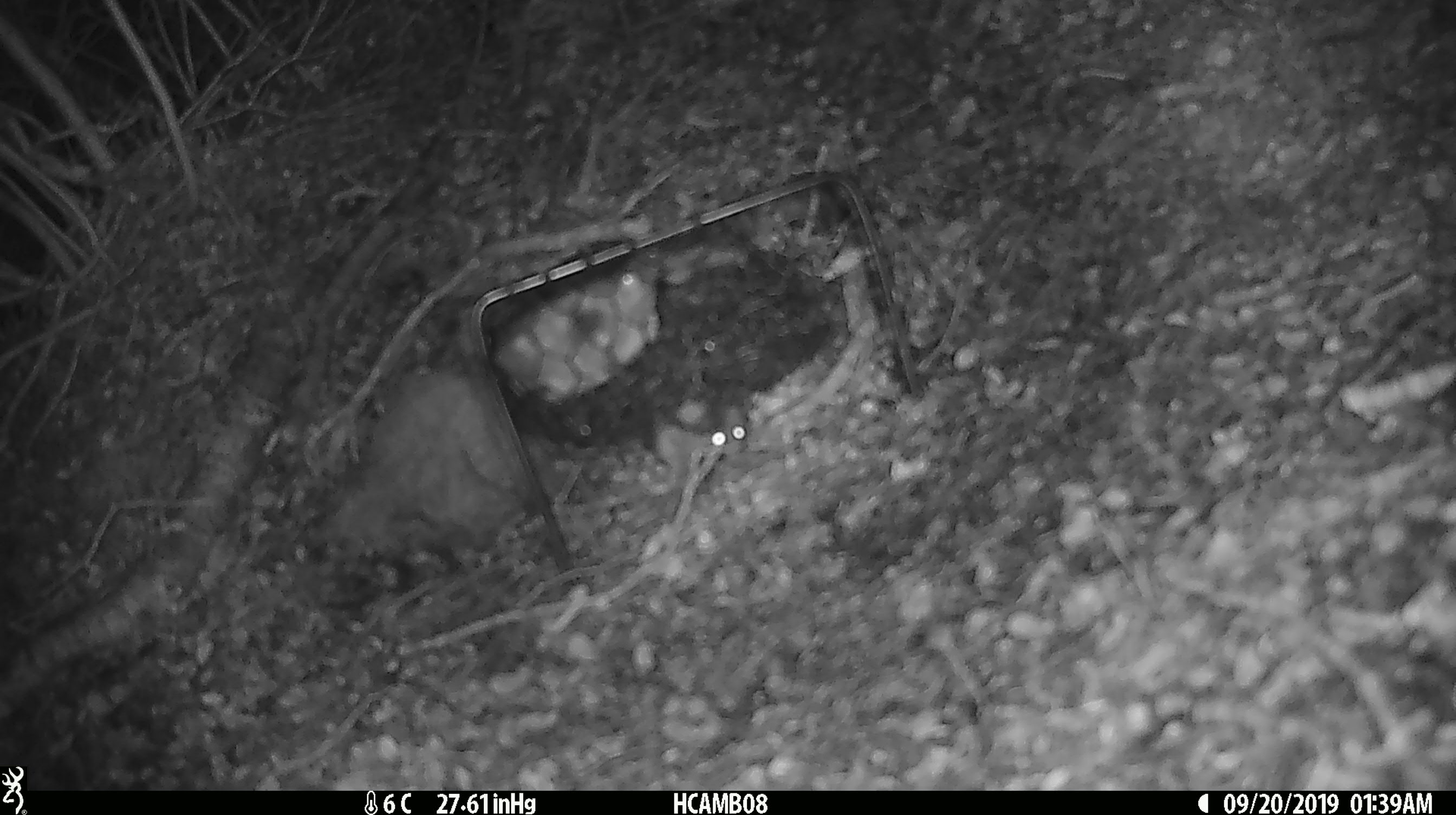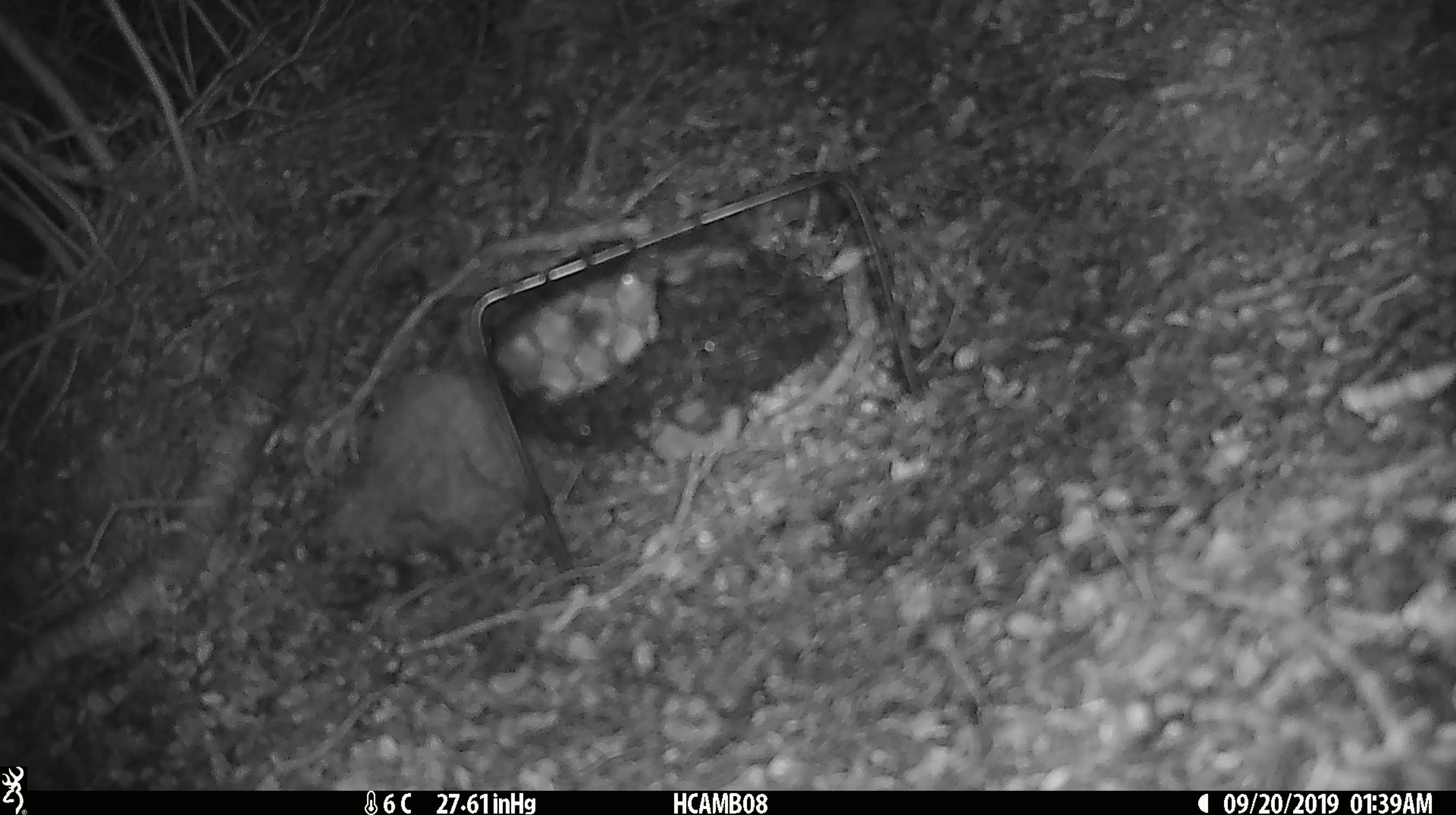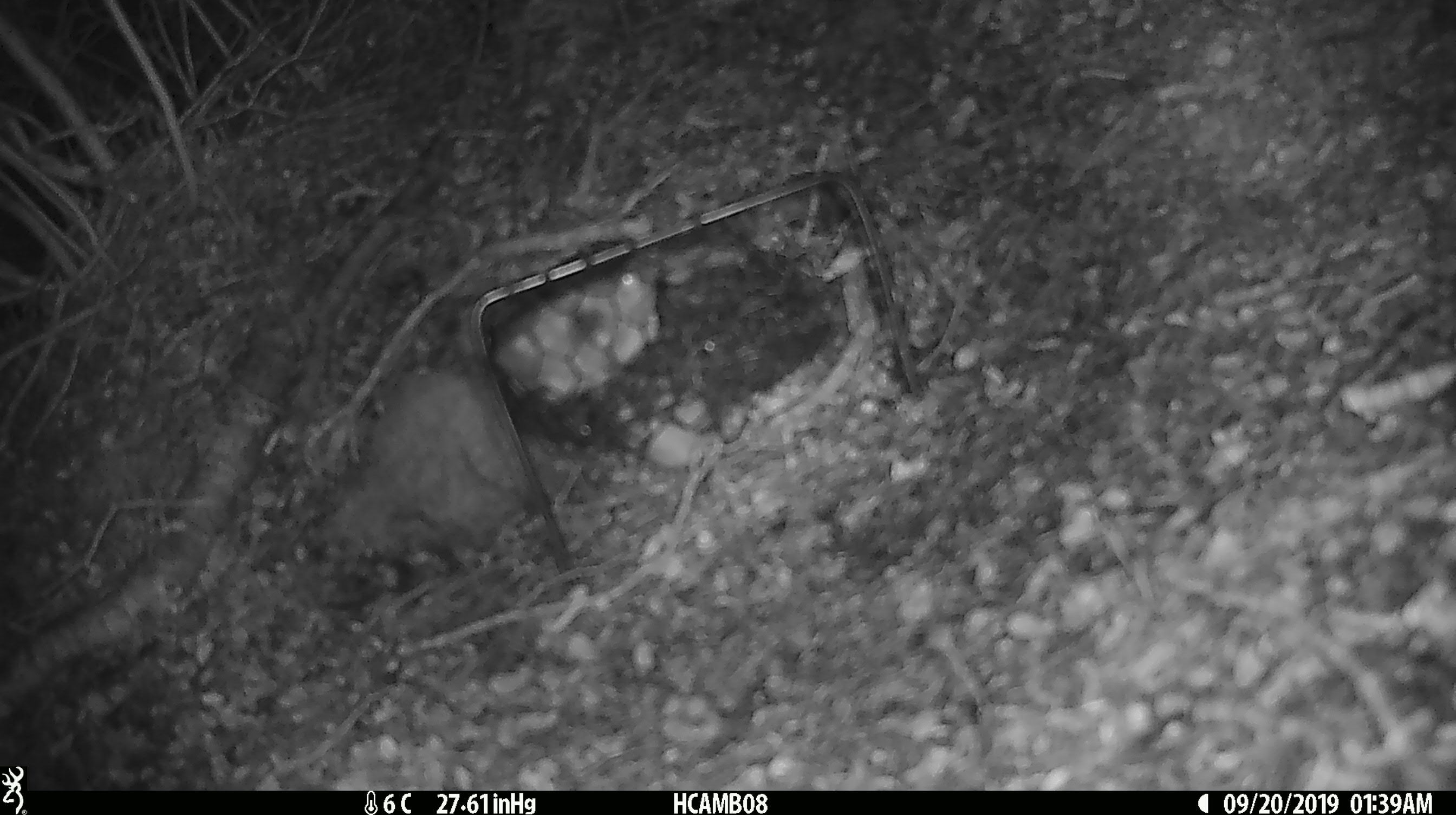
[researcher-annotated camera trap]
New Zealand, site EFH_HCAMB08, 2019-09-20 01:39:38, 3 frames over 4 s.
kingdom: Animalia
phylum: Chordata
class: Mammalia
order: Rodentia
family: Muridae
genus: Mus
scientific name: Mus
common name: mouse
Mouse (Mus).